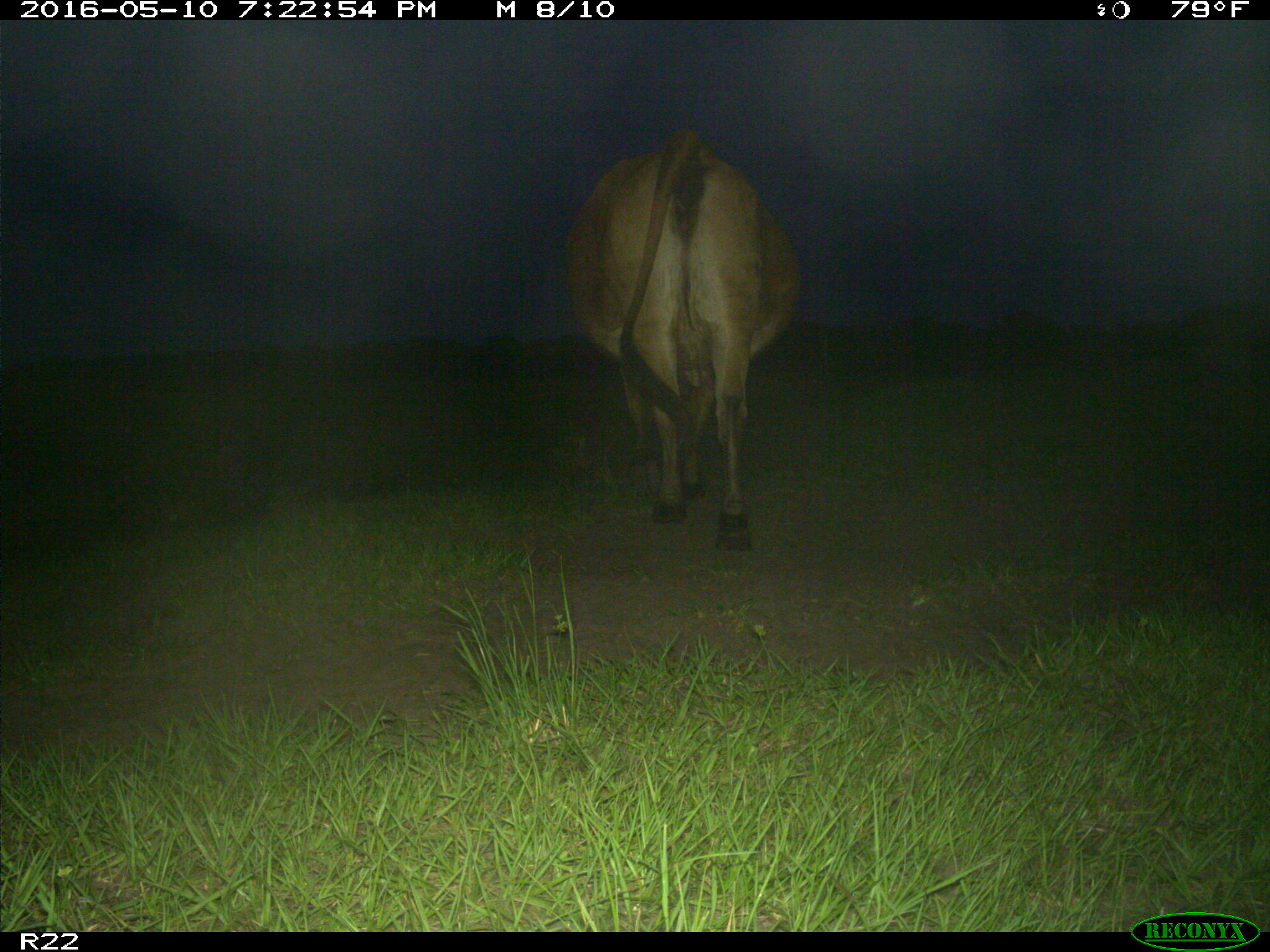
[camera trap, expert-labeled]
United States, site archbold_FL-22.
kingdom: Animalia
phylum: Chordata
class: Mammalia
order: Artiodactyla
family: Bovidae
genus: Bos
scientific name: Bos taurus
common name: domestic cow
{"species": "Bos taurus (domestic cow)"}